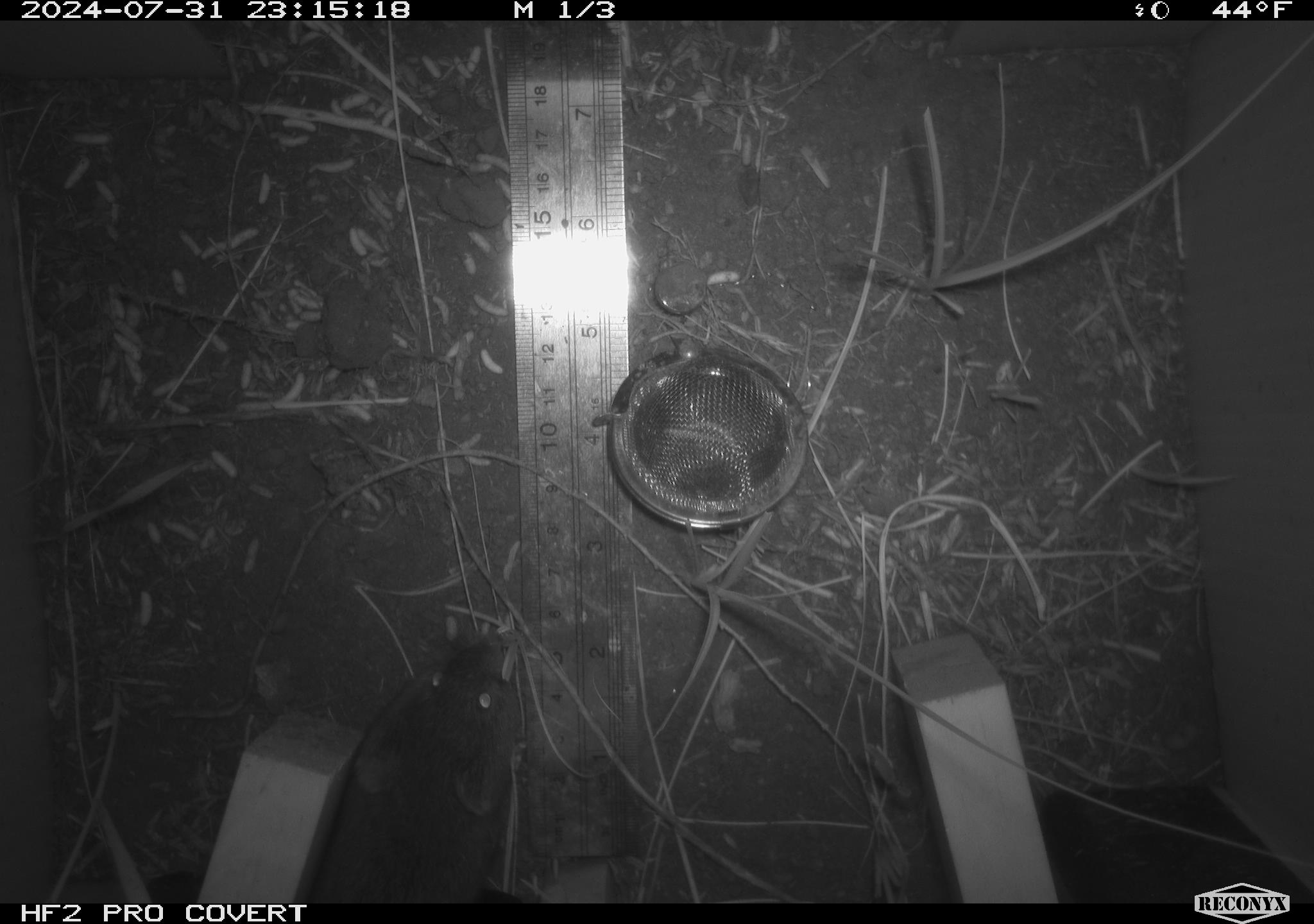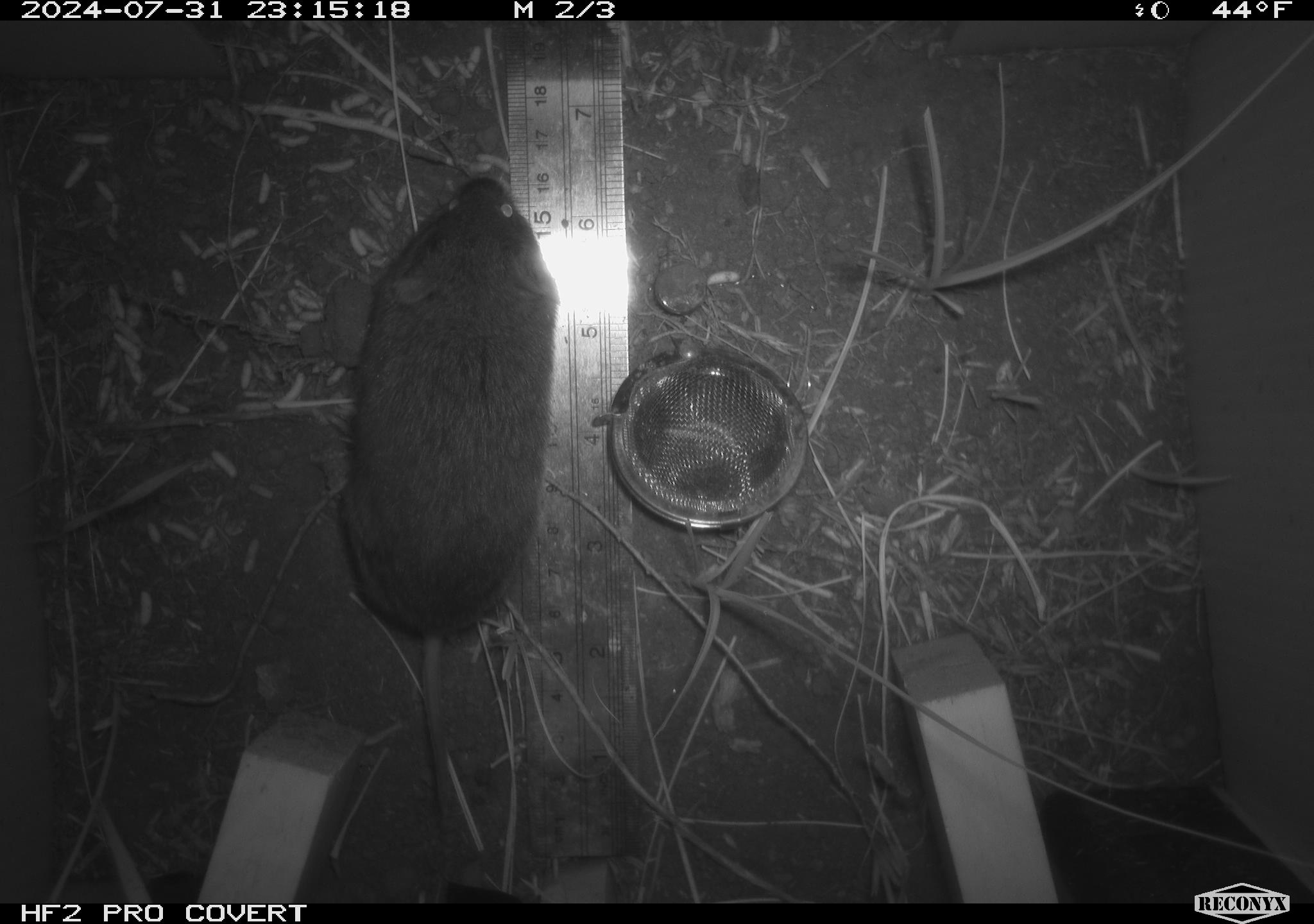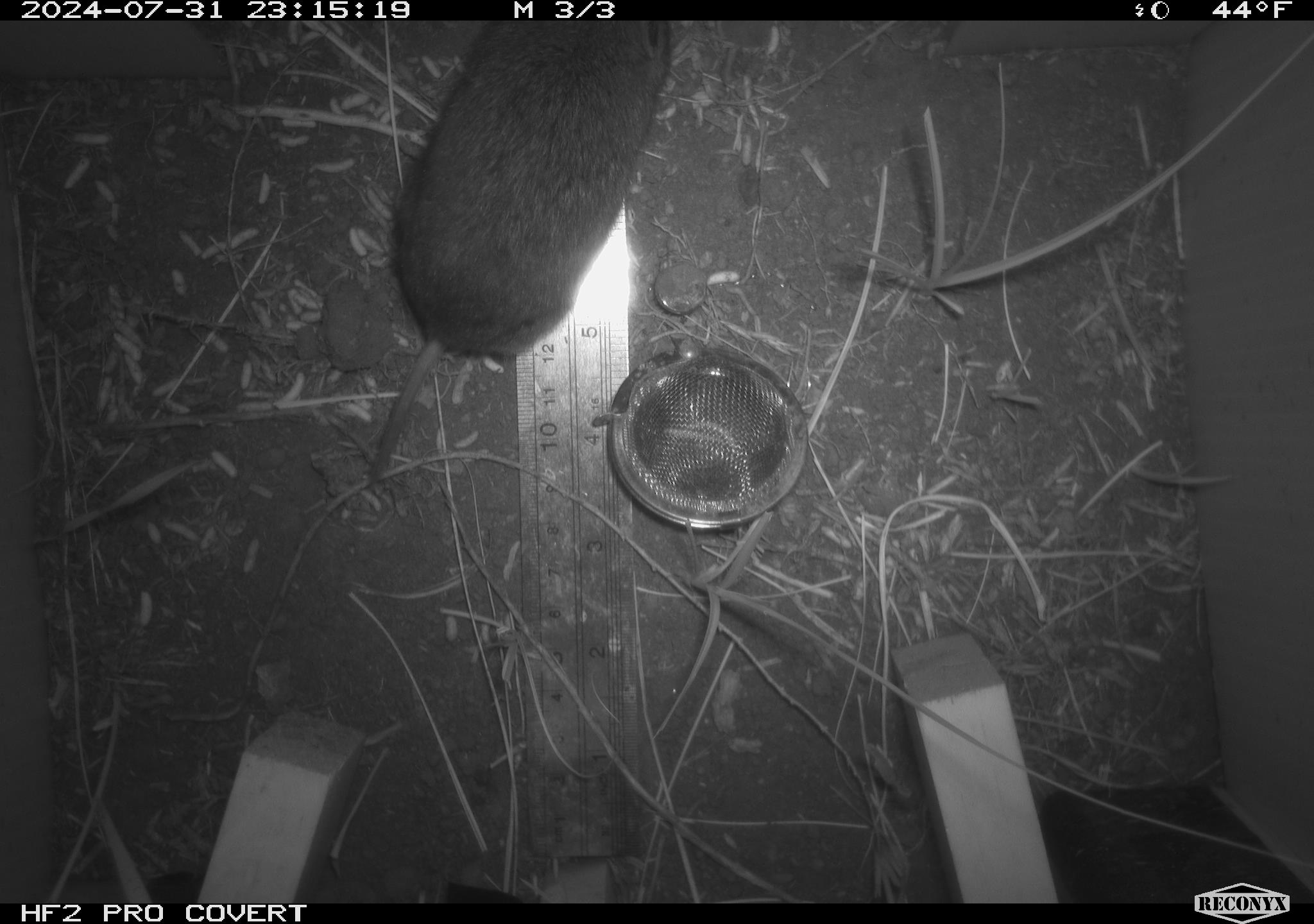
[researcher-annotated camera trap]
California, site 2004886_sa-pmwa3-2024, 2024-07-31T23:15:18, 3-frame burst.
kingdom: Animalia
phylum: Chordata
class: Mammalia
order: Rodentia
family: Cricetidae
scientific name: Arvicolinae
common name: voles, lemmings, and muskrats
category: arvicolinae subfamily